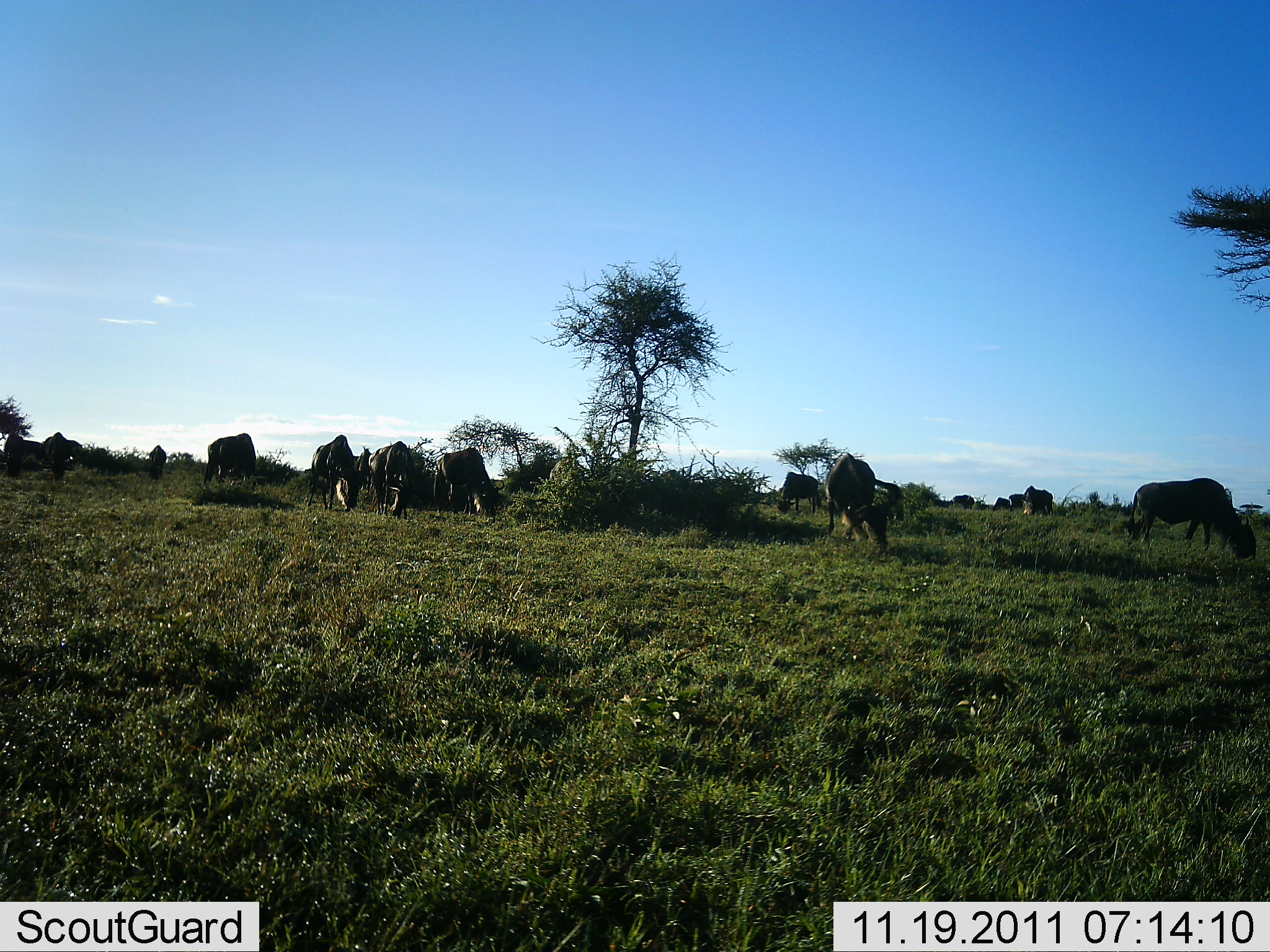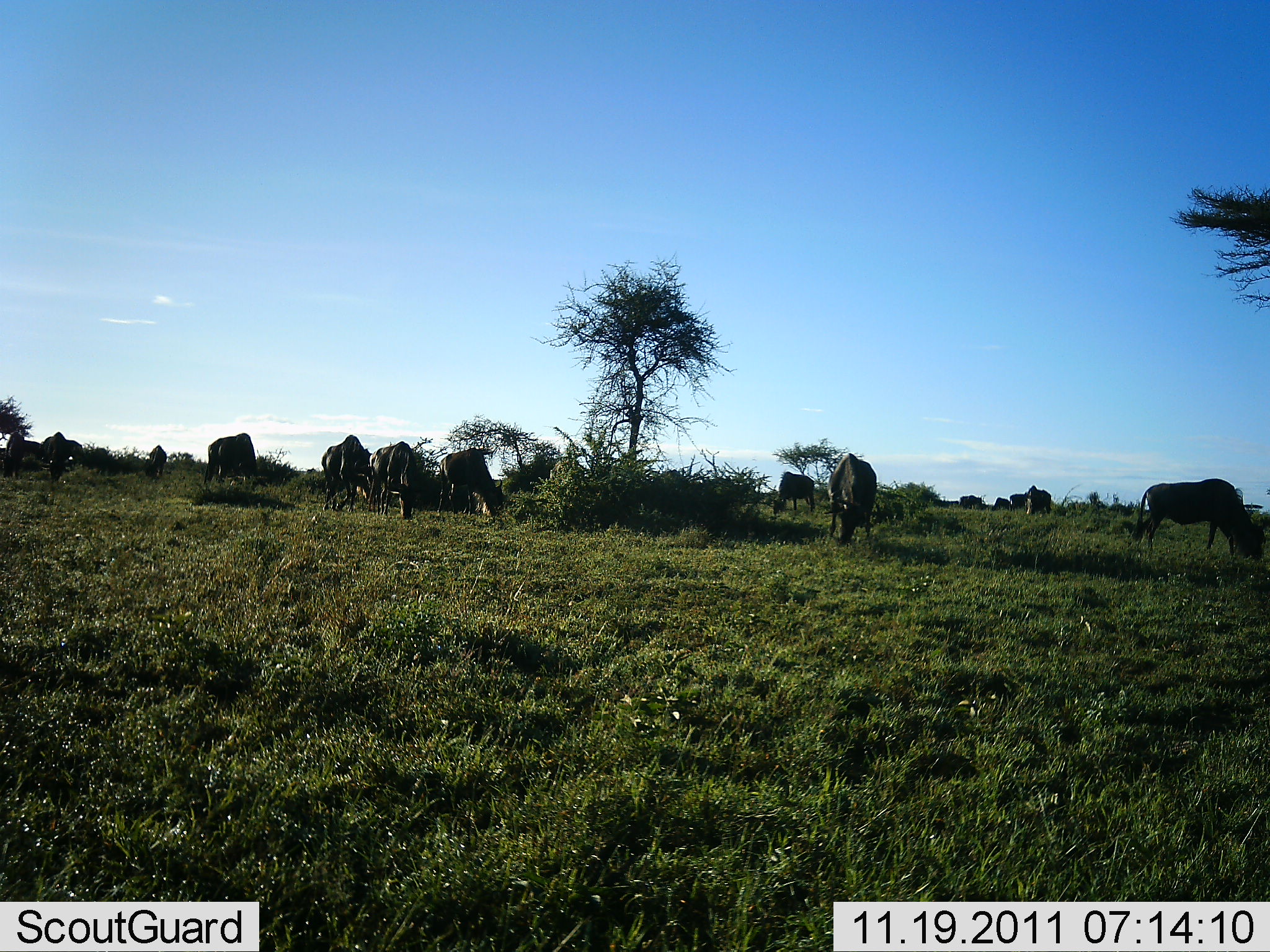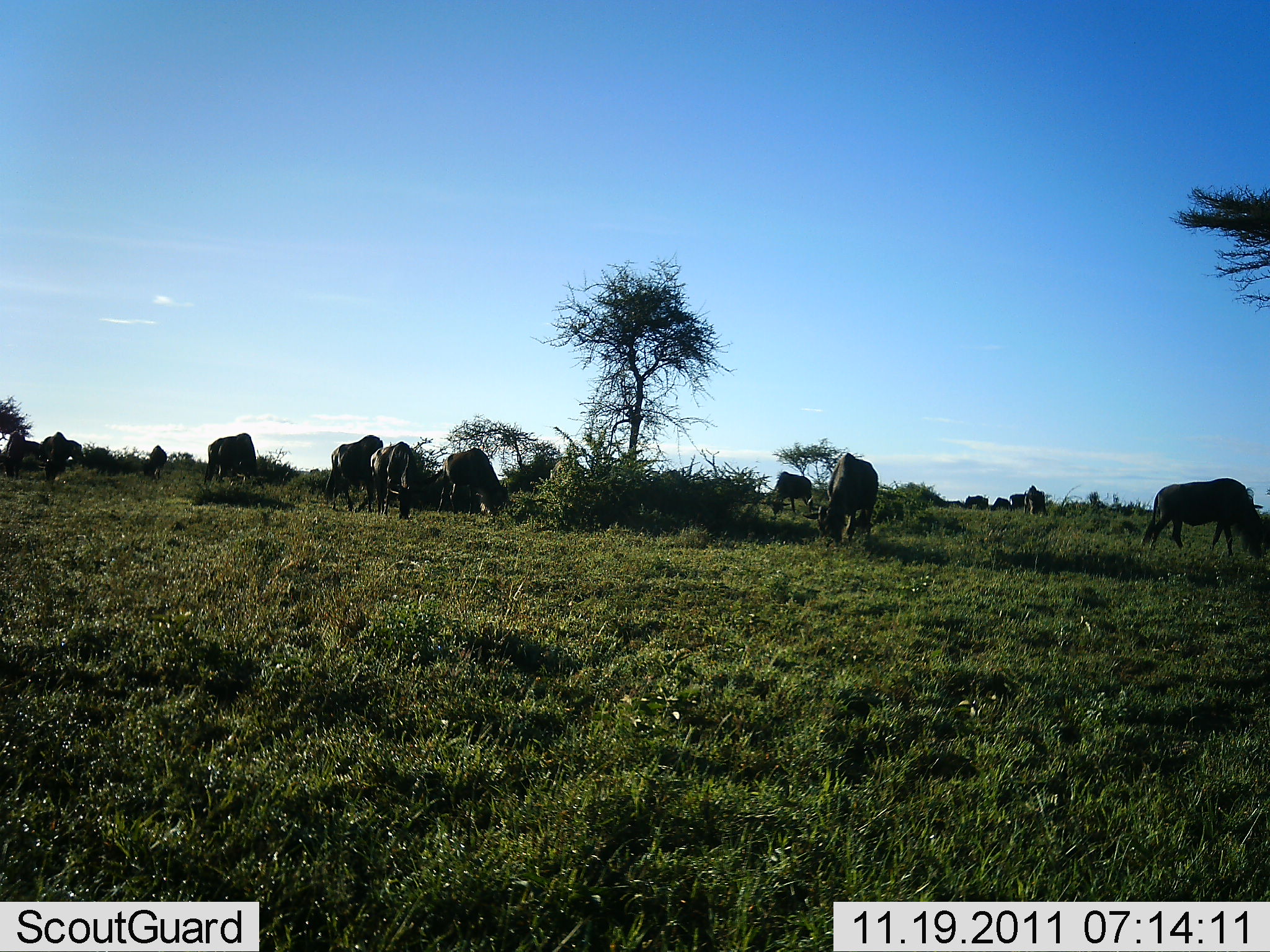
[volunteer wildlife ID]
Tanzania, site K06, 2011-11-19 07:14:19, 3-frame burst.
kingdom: Animalia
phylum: Chordata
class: Mammalia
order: Artiodactyla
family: Bovidae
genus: Connochaetes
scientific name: Connochaetes taurinus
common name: blue wildebeest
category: wildebeest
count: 11-50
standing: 31%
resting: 0%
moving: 25%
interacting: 6%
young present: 0%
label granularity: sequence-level